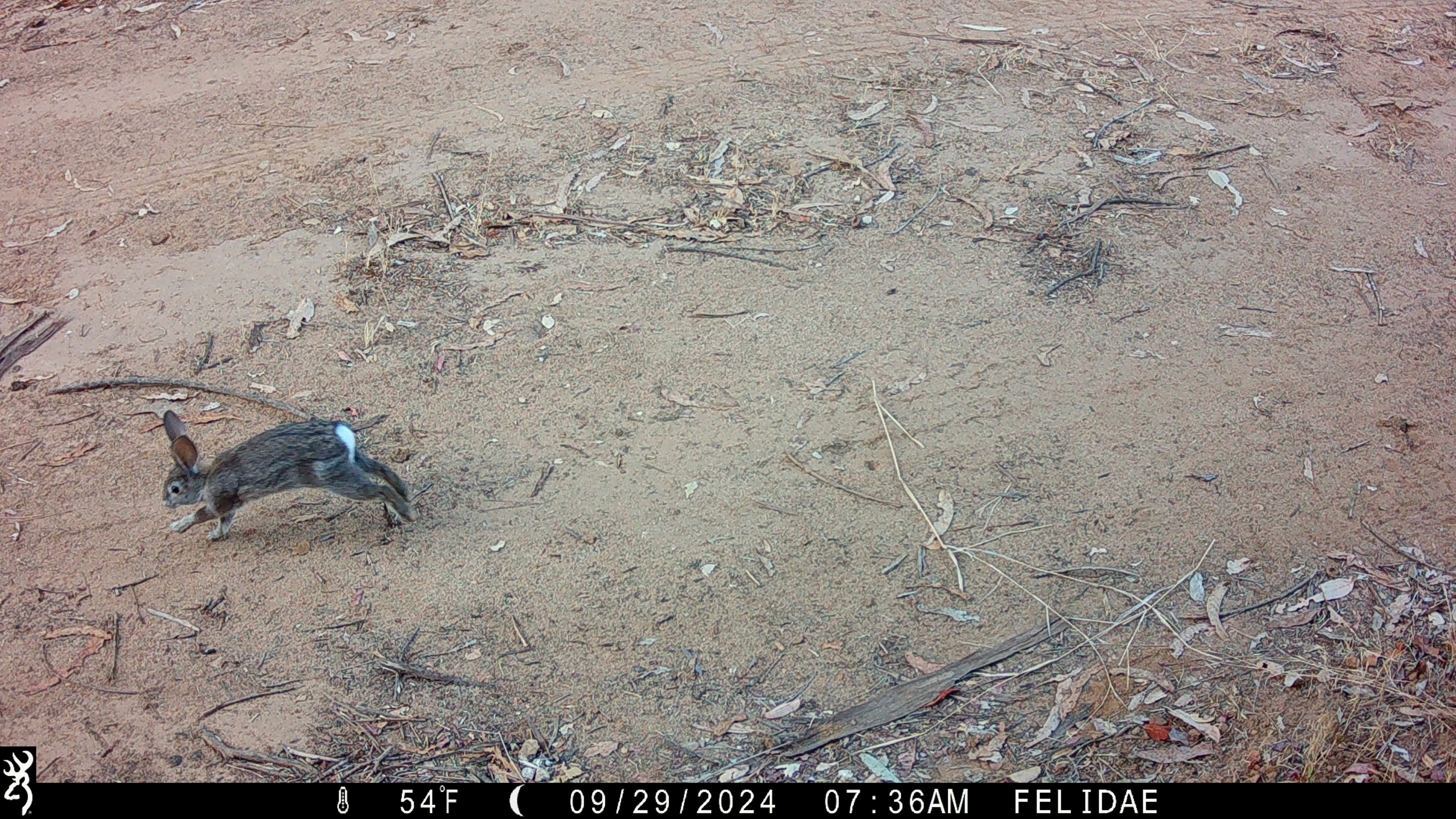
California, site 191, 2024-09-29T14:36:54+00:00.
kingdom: Animalia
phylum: Chordata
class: Mammalia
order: Lagomorpha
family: Leporidae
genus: Sylvilagus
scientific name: Sylvilagus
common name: cottontail rabbit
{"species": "cottontail rabbit (Sylvilagus)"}